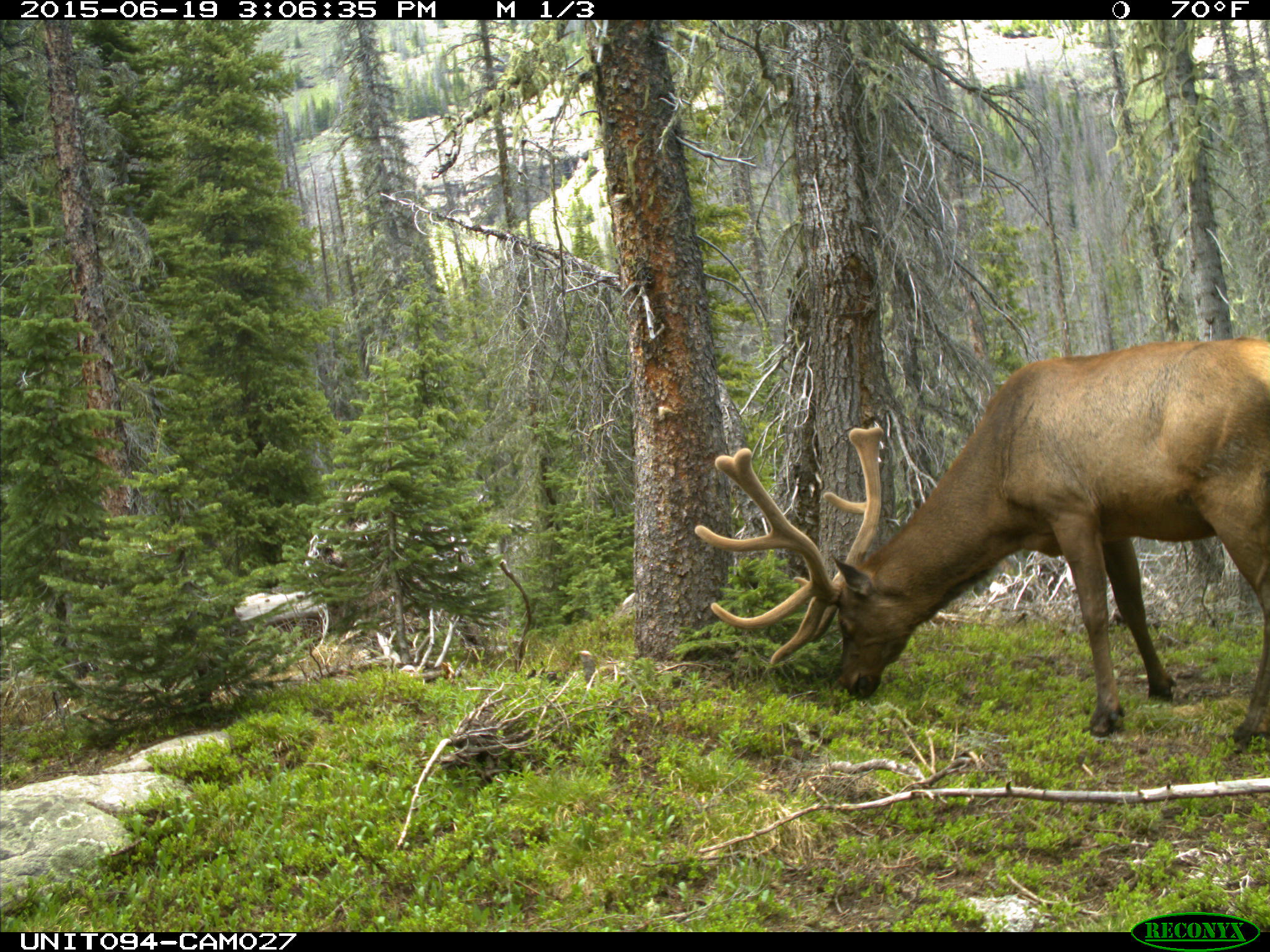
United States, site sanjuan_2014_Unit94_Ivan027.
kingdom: Animalia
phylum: Chordata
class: Mammalia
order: Artiodactyla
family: Cervidae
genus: Cervus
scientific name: Cervus elaphus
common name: red deer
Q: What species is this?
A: Cervus elaphus (red deer).